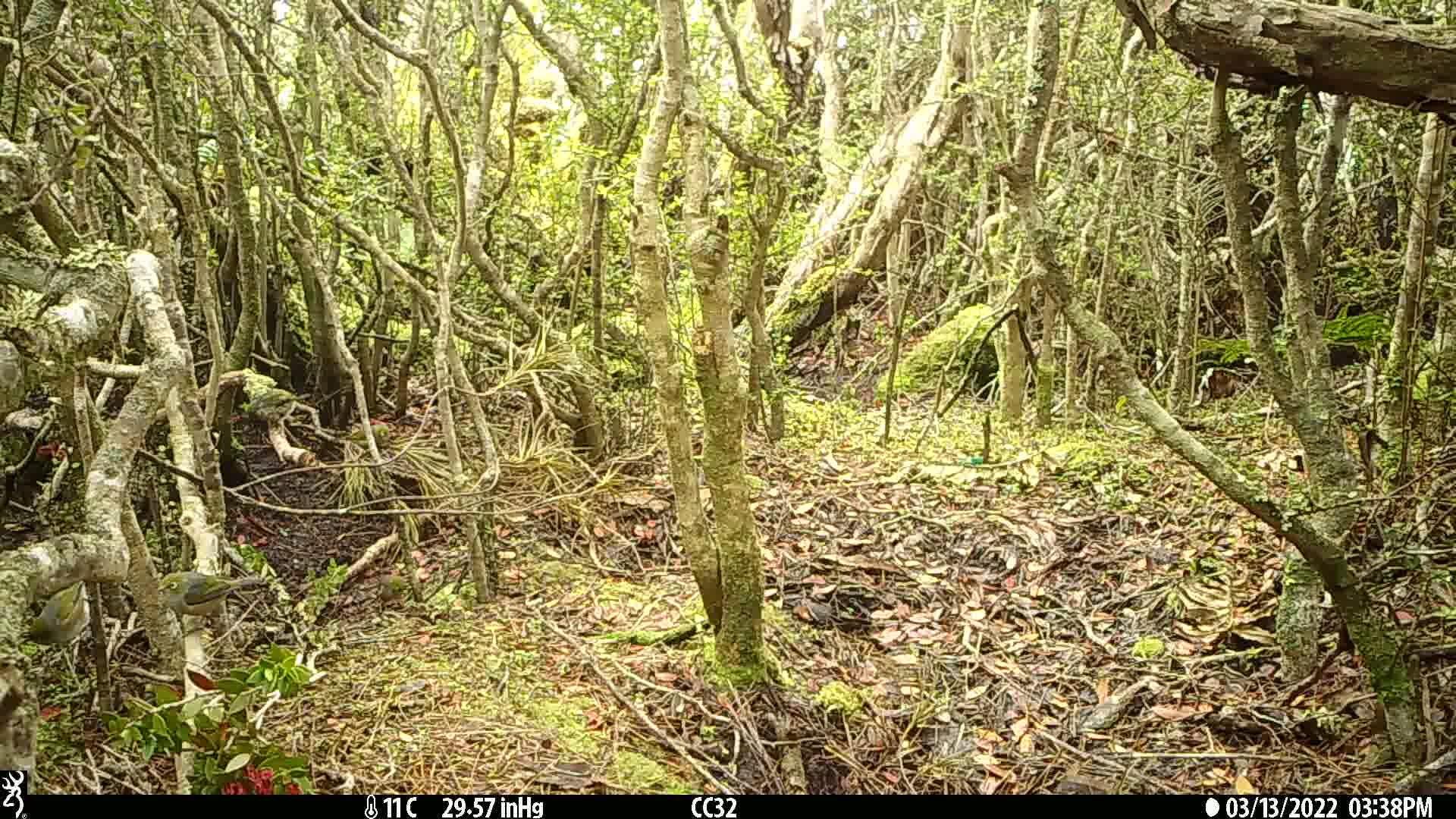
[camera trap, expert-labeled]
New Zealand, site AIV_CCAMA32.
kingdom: Animalia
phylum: Chordata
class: Aves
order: Passeriformes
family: Zosteropidae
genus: Zosterops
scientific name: Zosterops lateralis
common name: silvereye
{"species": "silvereye (Zosterops lateralis)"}